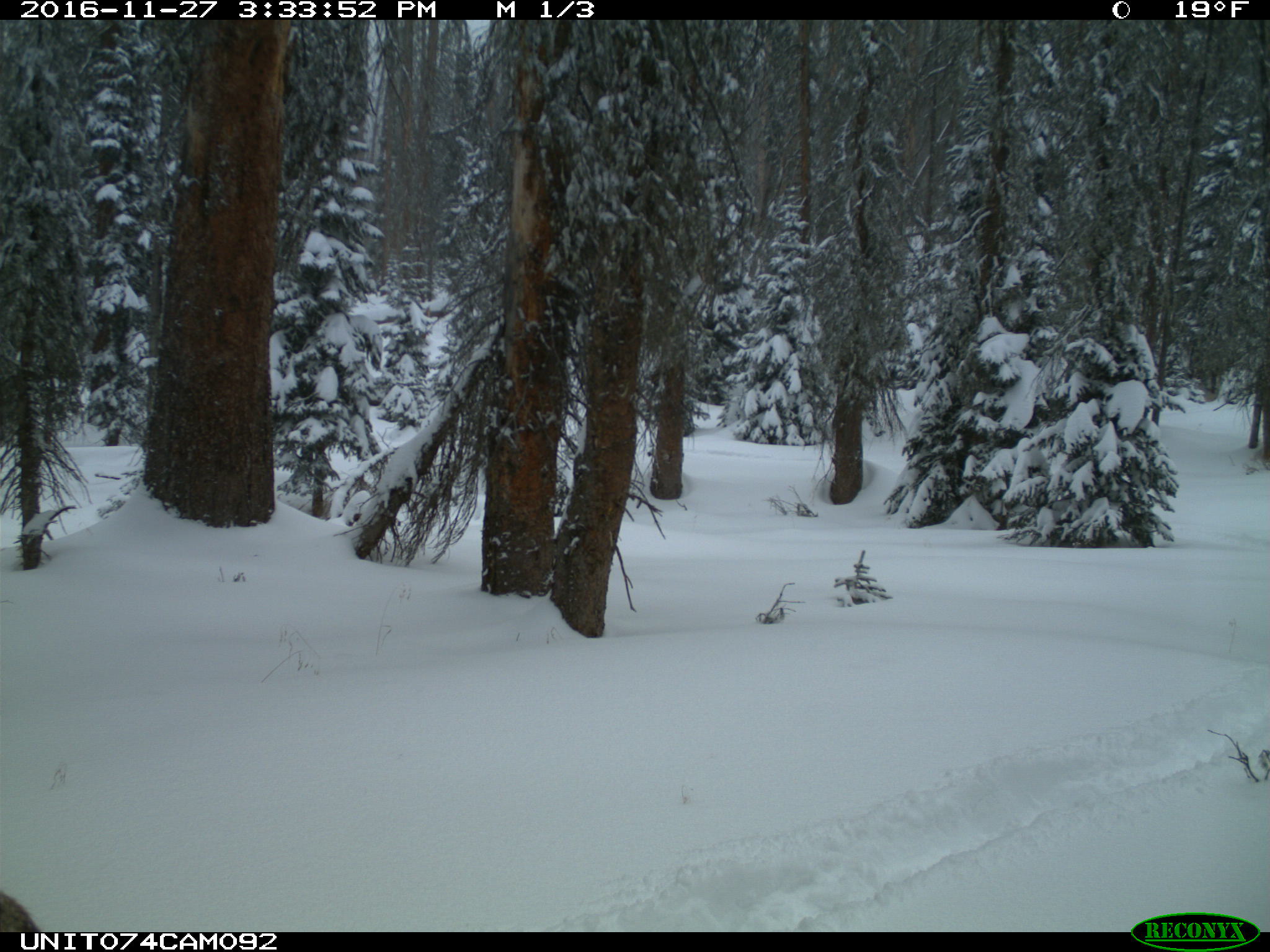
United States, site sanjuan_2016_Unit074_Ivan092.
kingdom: Animalia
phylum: Chordata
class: Mammalia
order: Artiodactyla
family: Cervidae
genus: Cervus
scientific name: Cervus elaphus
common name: red deer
Cervus elaphus (red deer).